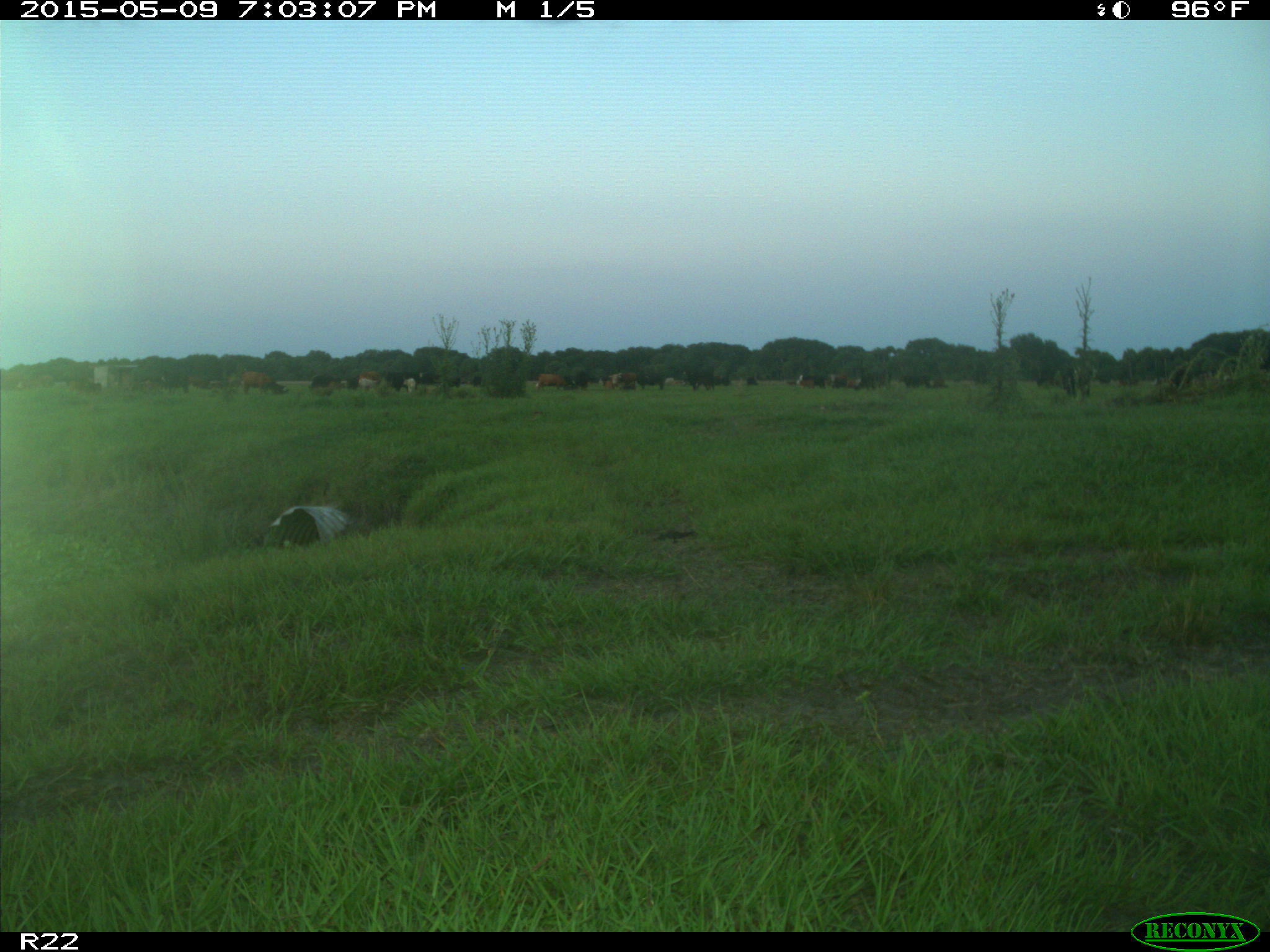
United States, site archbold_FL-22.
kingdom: Animalia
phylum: Chordata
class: Mammalia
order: Artiodactyla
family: Bovidae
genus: Bos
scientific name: Bos taurus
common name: domestic cow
Bos taurus (domestic cow).